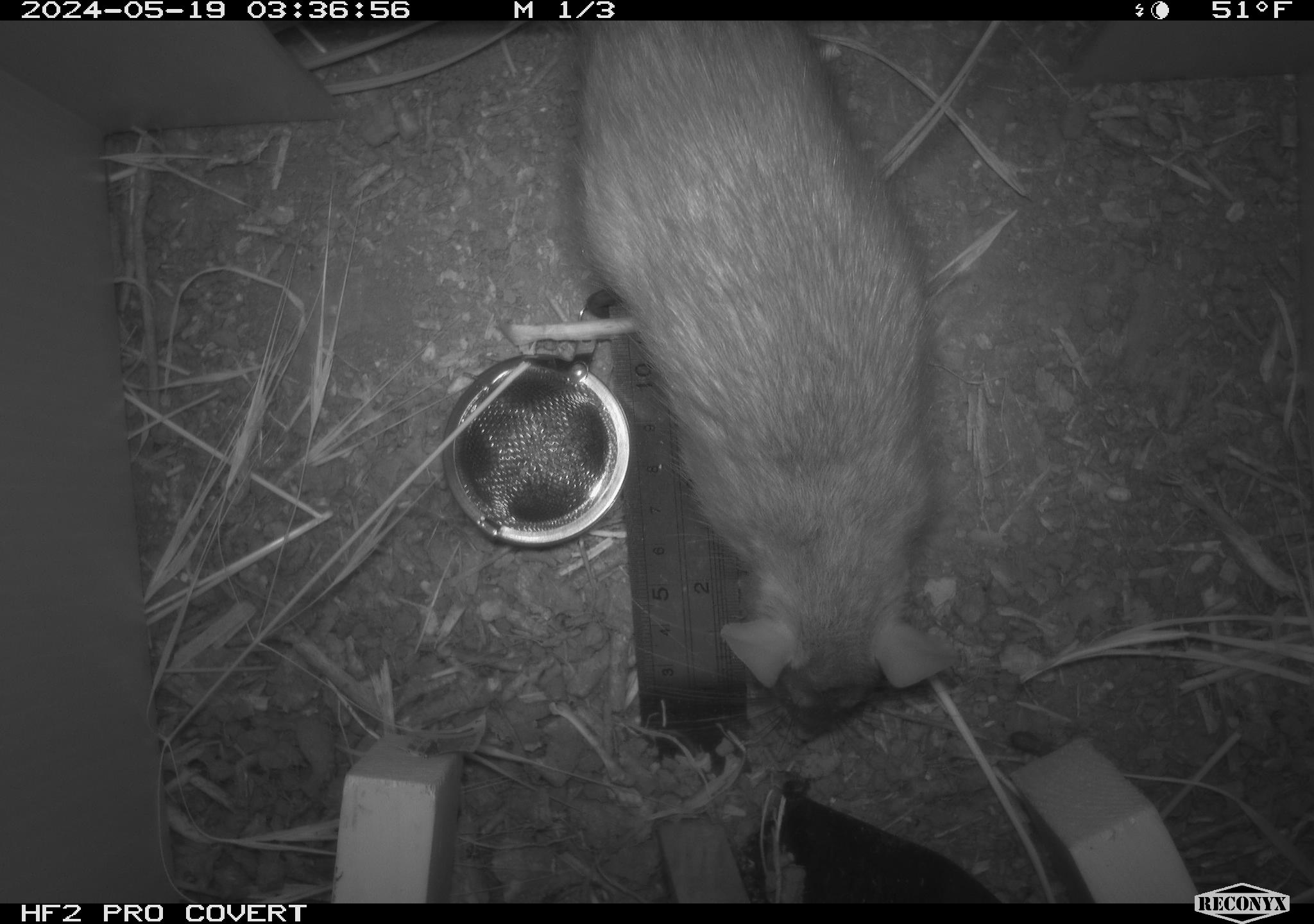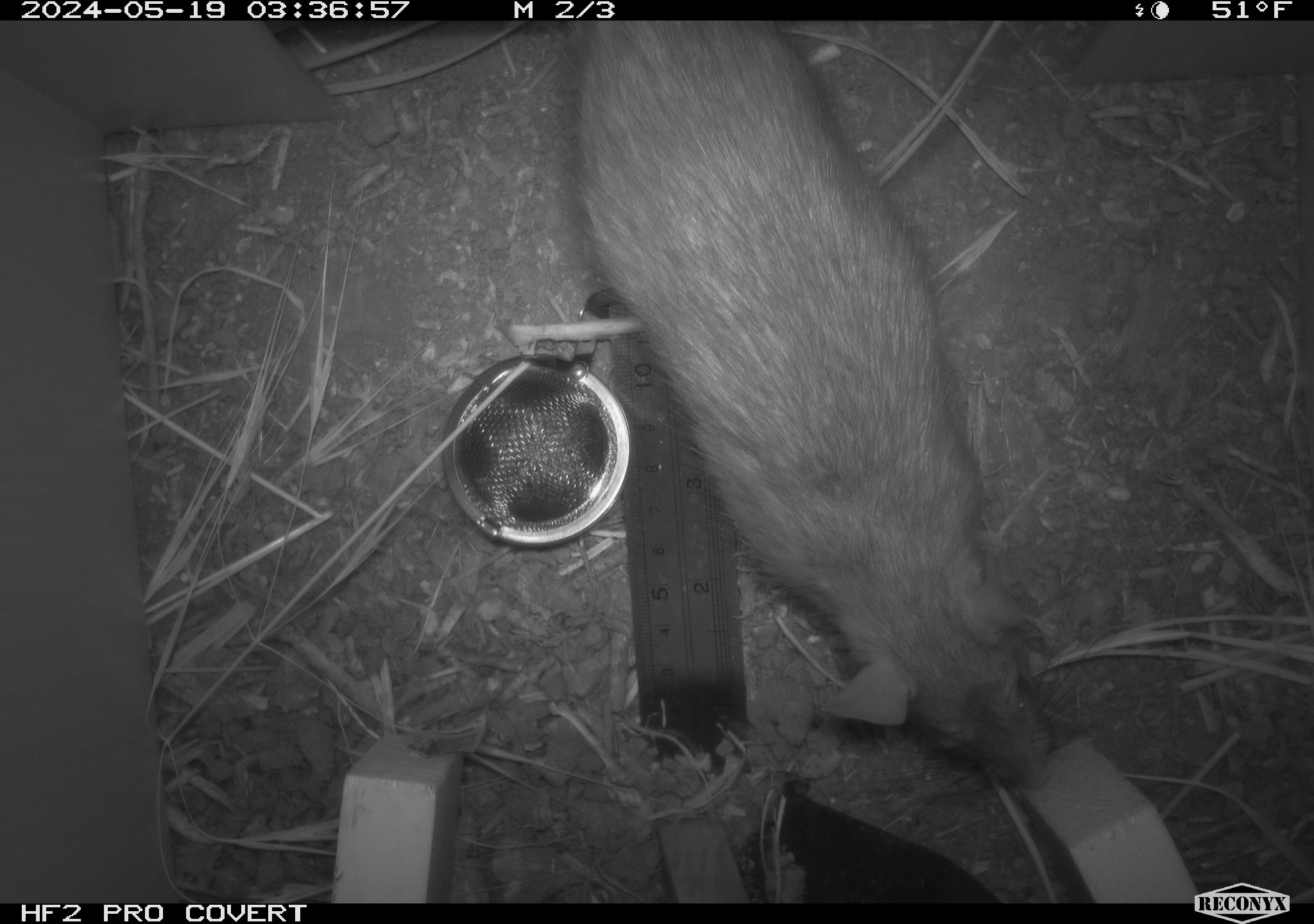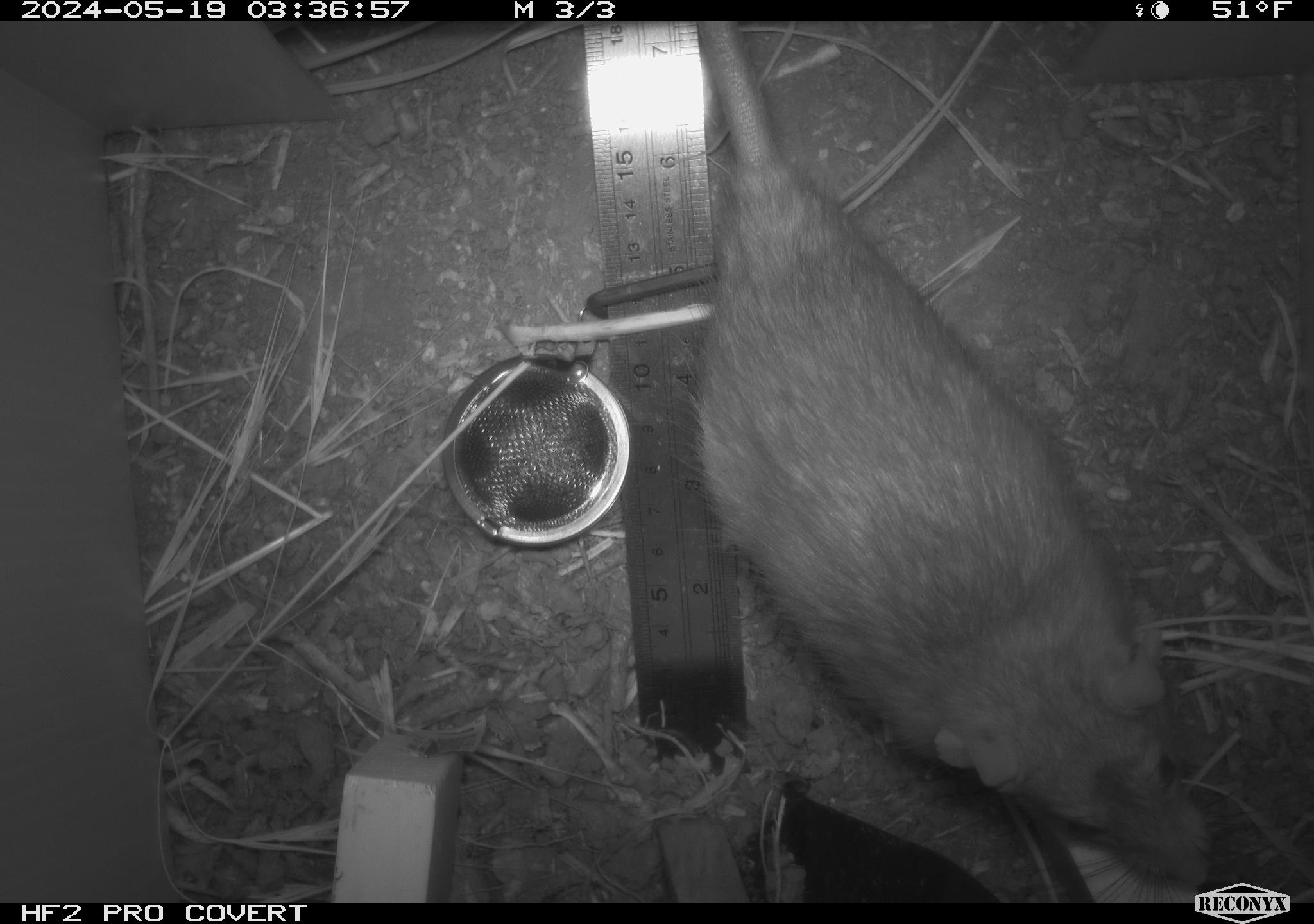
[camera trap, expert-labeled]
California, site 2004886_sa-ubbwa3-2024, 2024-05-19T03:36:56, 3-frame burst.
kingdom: Animalia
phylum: Chordata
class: Mammalia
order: Rodentia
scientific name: Rodentia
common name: woodrat or rat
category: woodrat or rat species